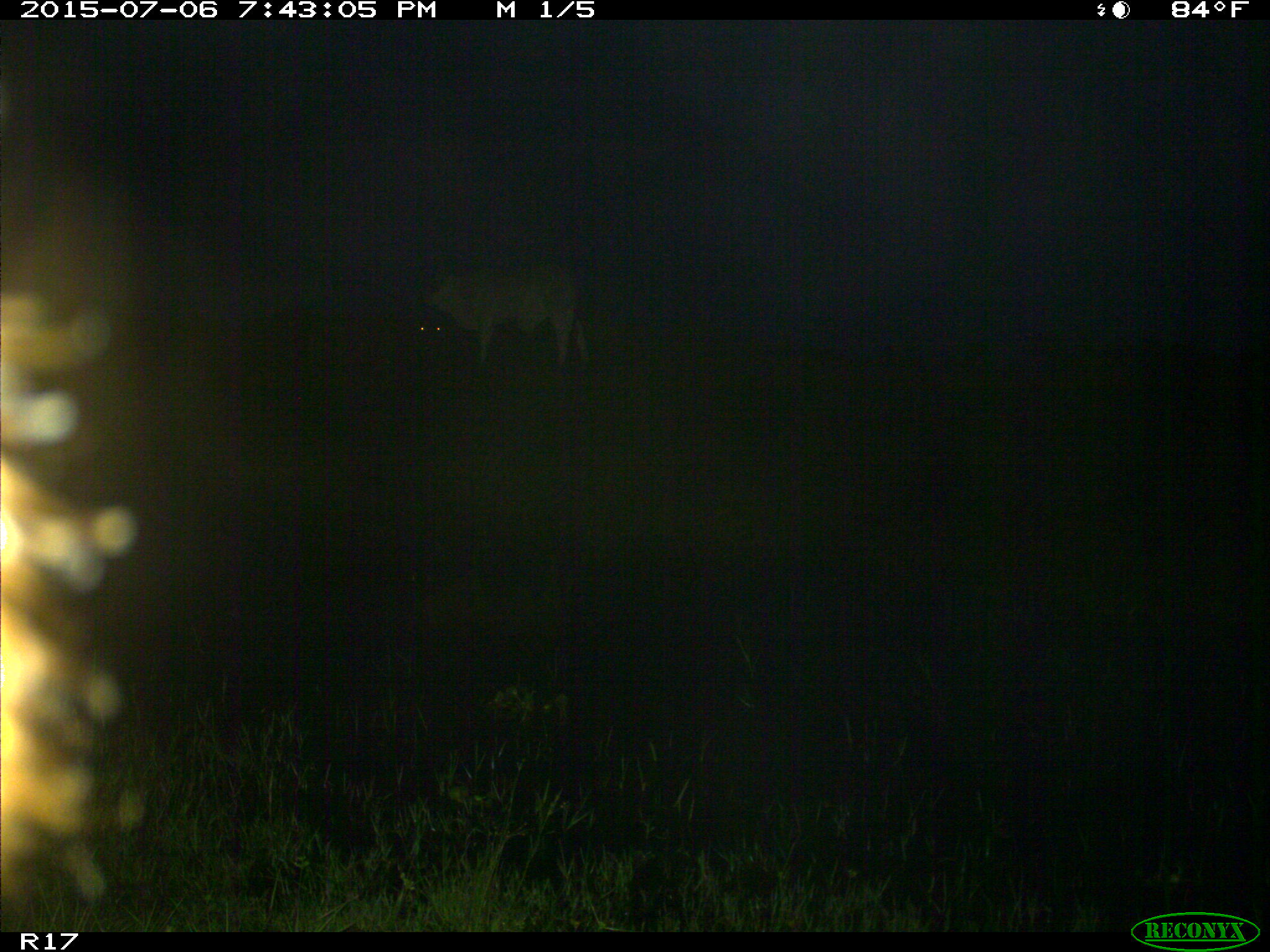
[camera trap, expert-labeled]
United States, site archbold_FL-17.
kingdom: Animalia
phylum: Chordata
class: Mammalia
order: Artiodactyla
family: Bovidae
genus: Bos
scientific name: Bos taurus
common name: domestic cow